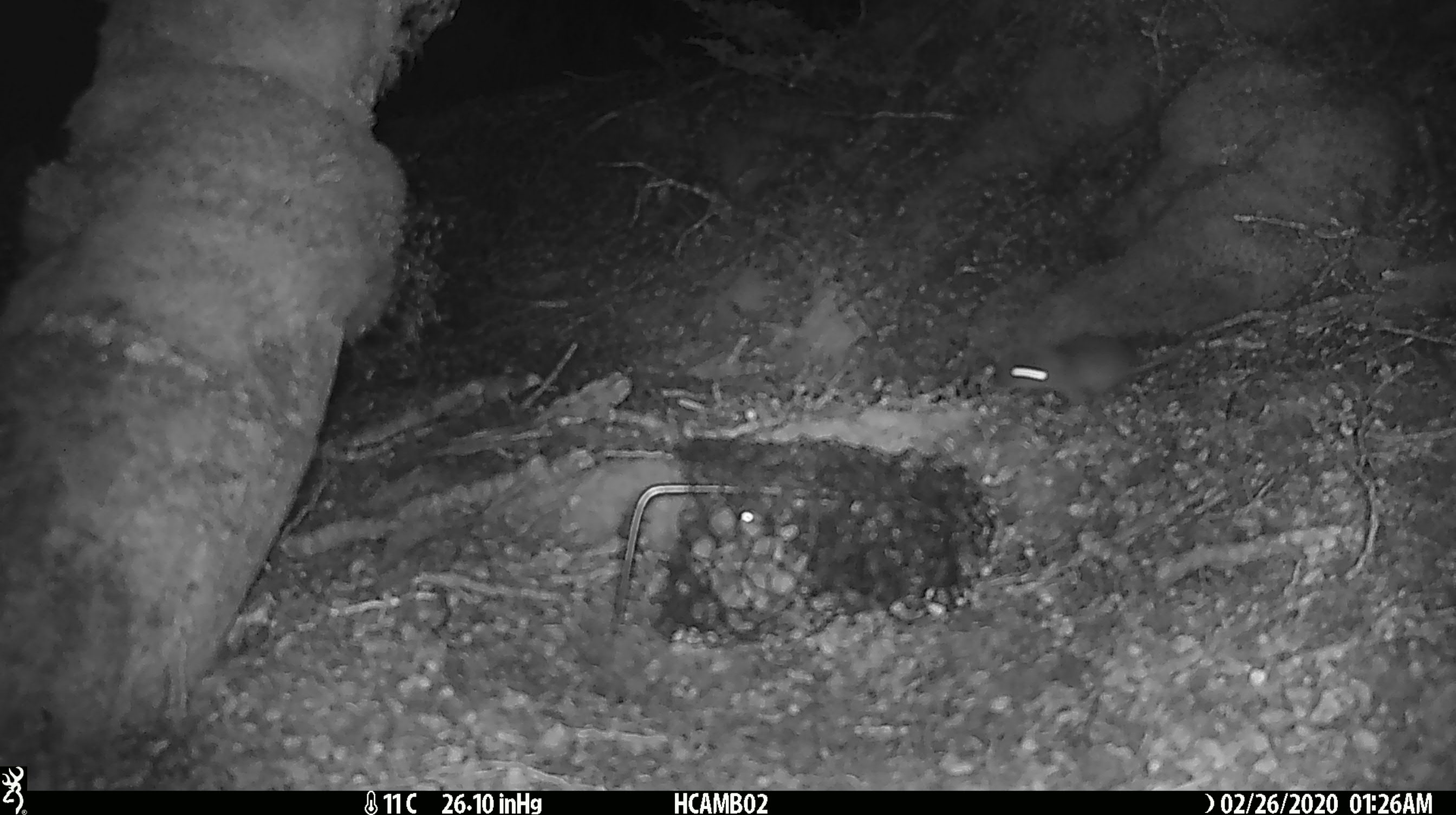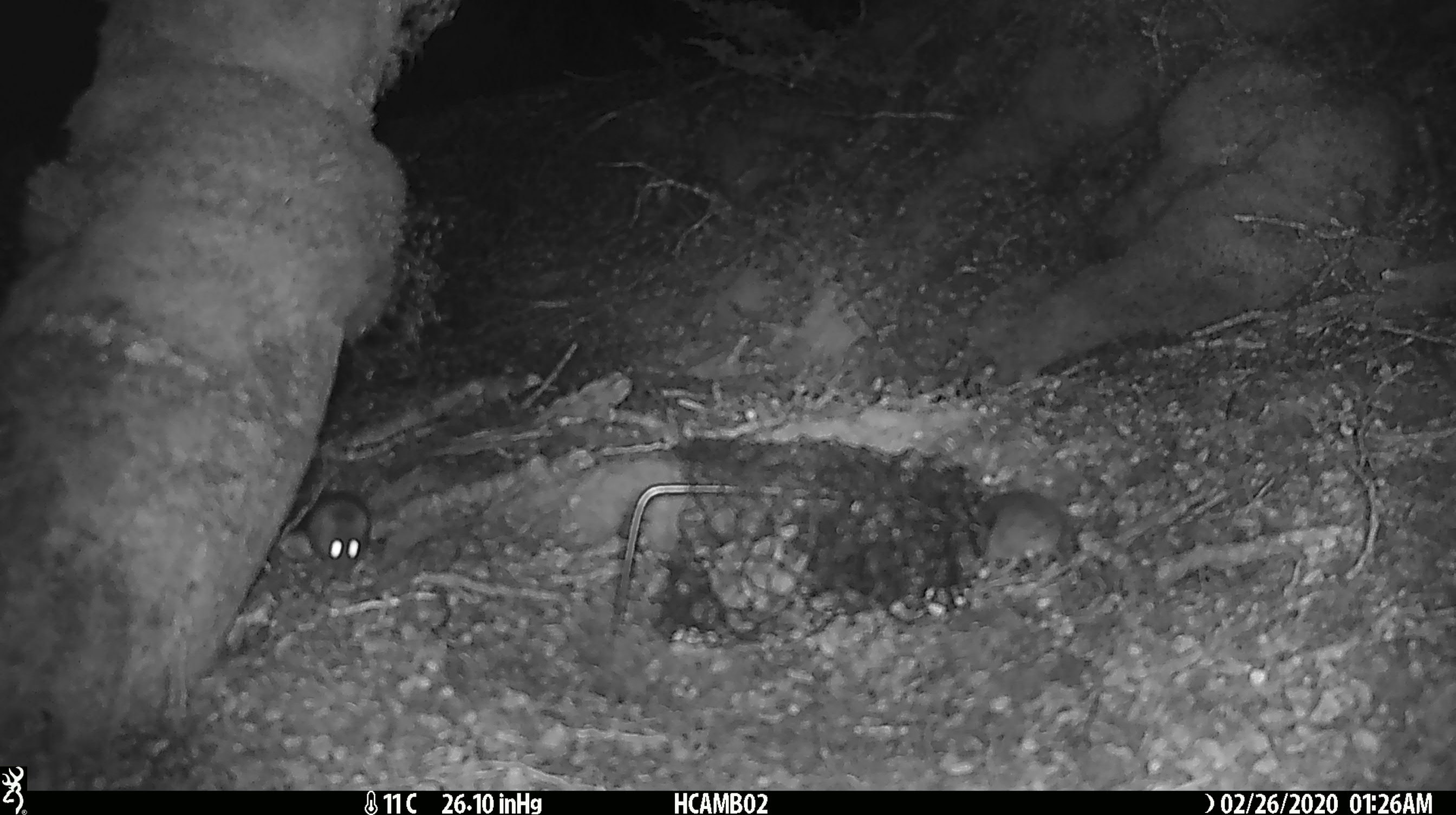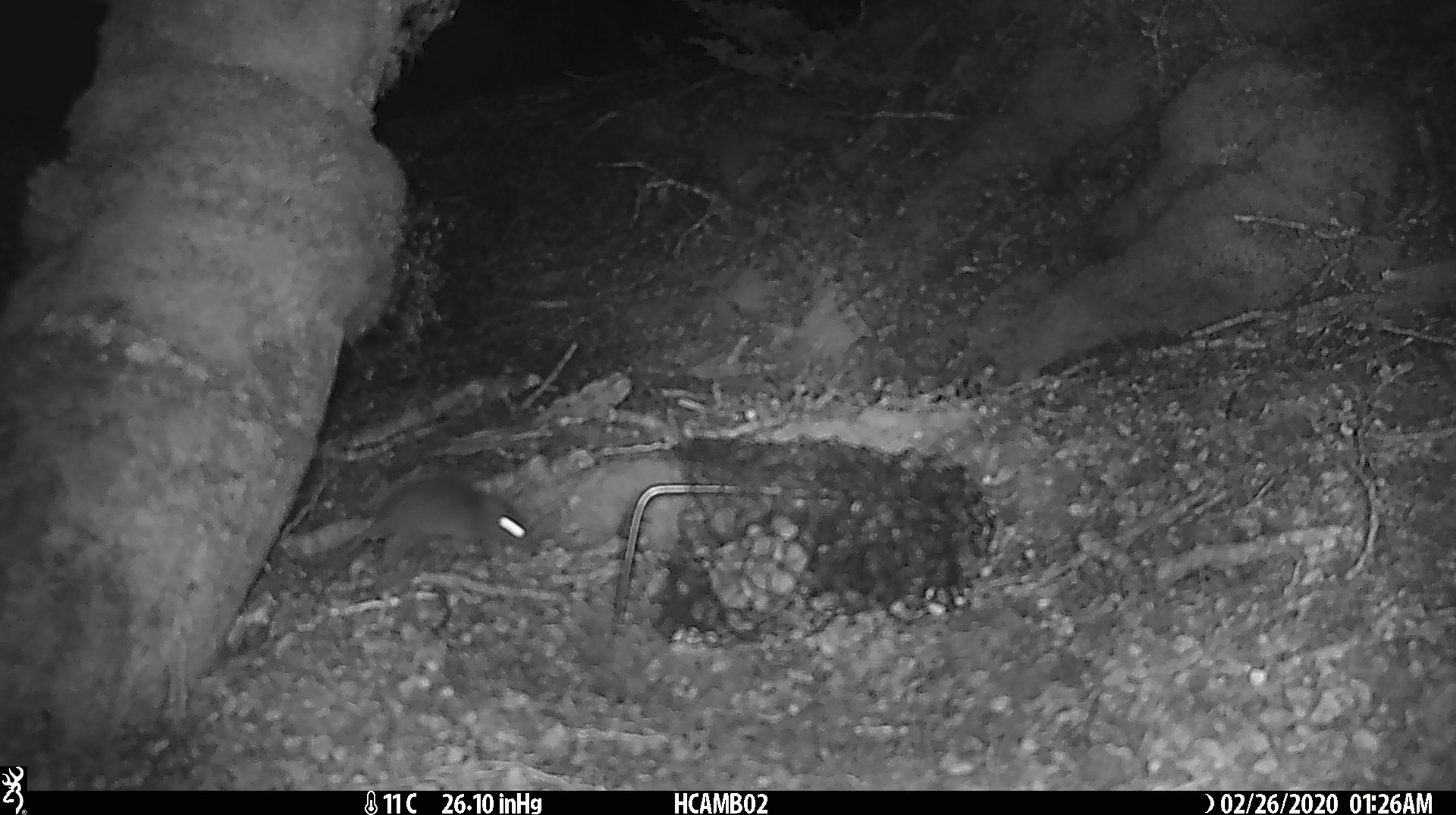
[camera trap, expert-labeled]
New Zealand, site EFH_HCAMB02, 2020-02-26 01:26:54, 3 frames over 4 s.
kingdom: Animalia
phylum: Chordata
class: Mammalia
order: Rodentia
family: Muridae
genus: Mus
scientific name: Mus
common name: mouse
Mouse (Mus).